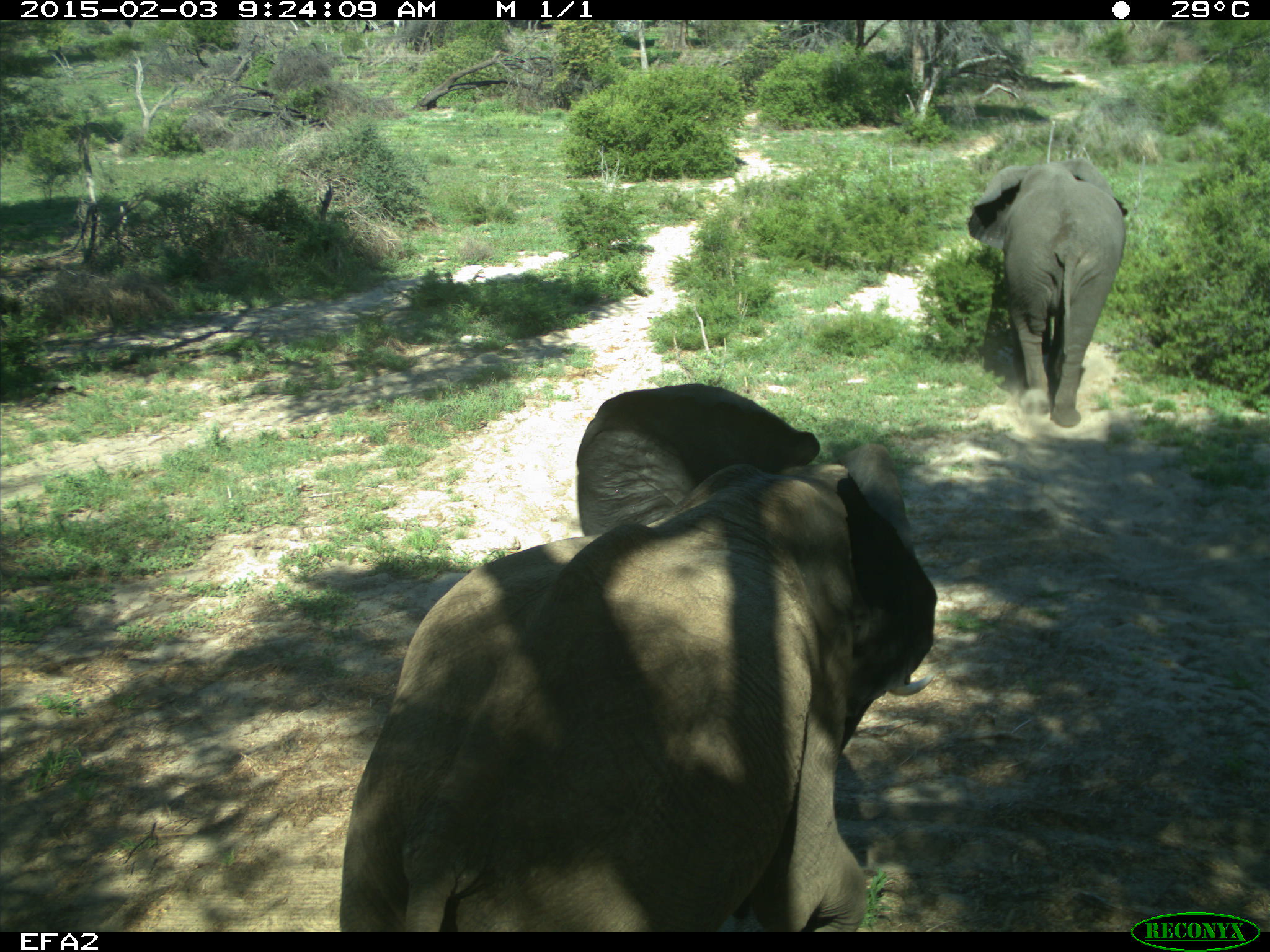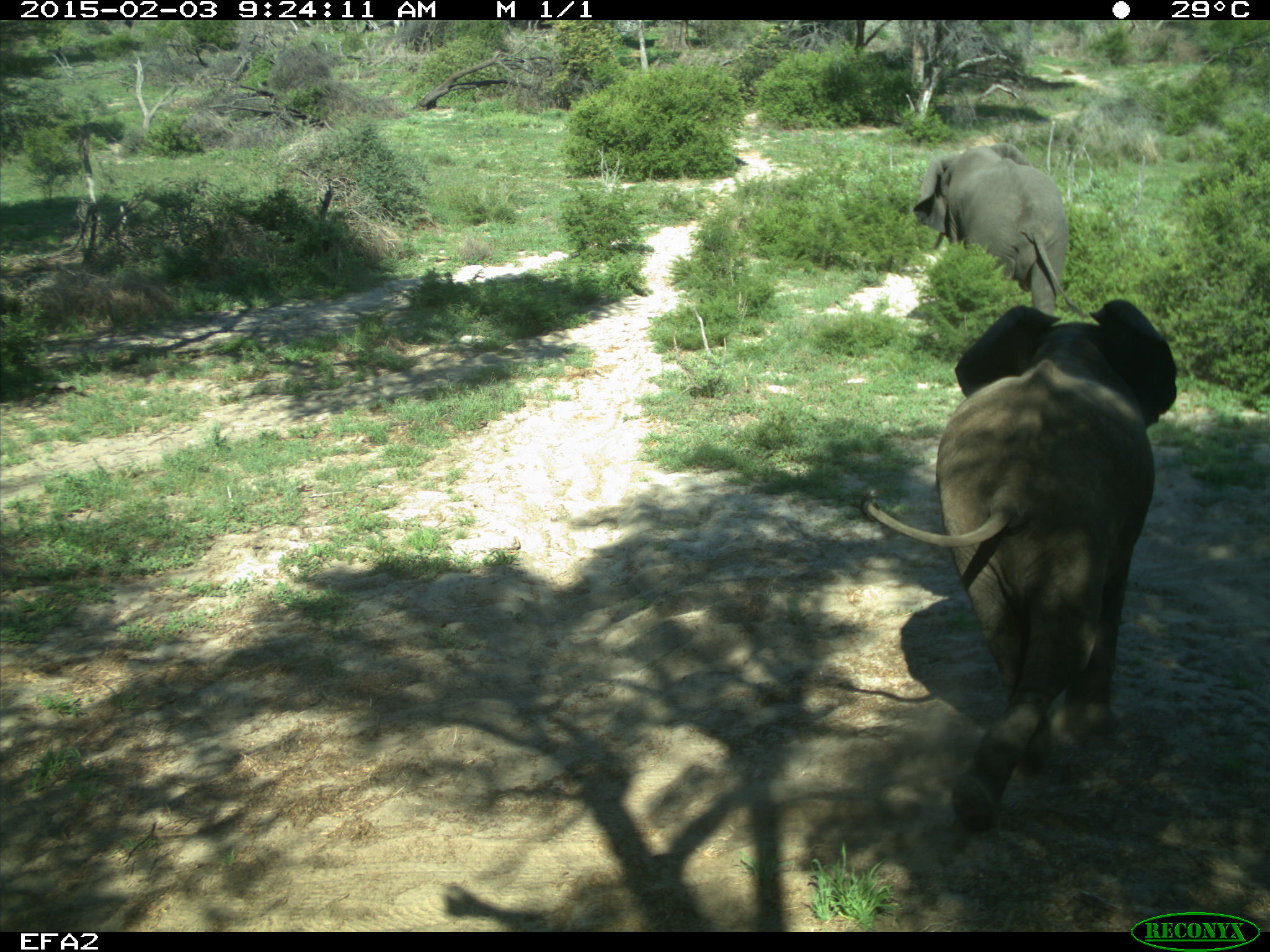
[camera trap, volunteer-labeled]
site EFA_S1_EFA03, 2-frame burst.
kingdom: Animalia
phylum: Chordata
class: Mammalia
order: Proboscidea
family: Elephantidae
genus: Loxodonta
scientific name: Loxodonta africana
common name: african bush elephant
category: elephant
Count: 2.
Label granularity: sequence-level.